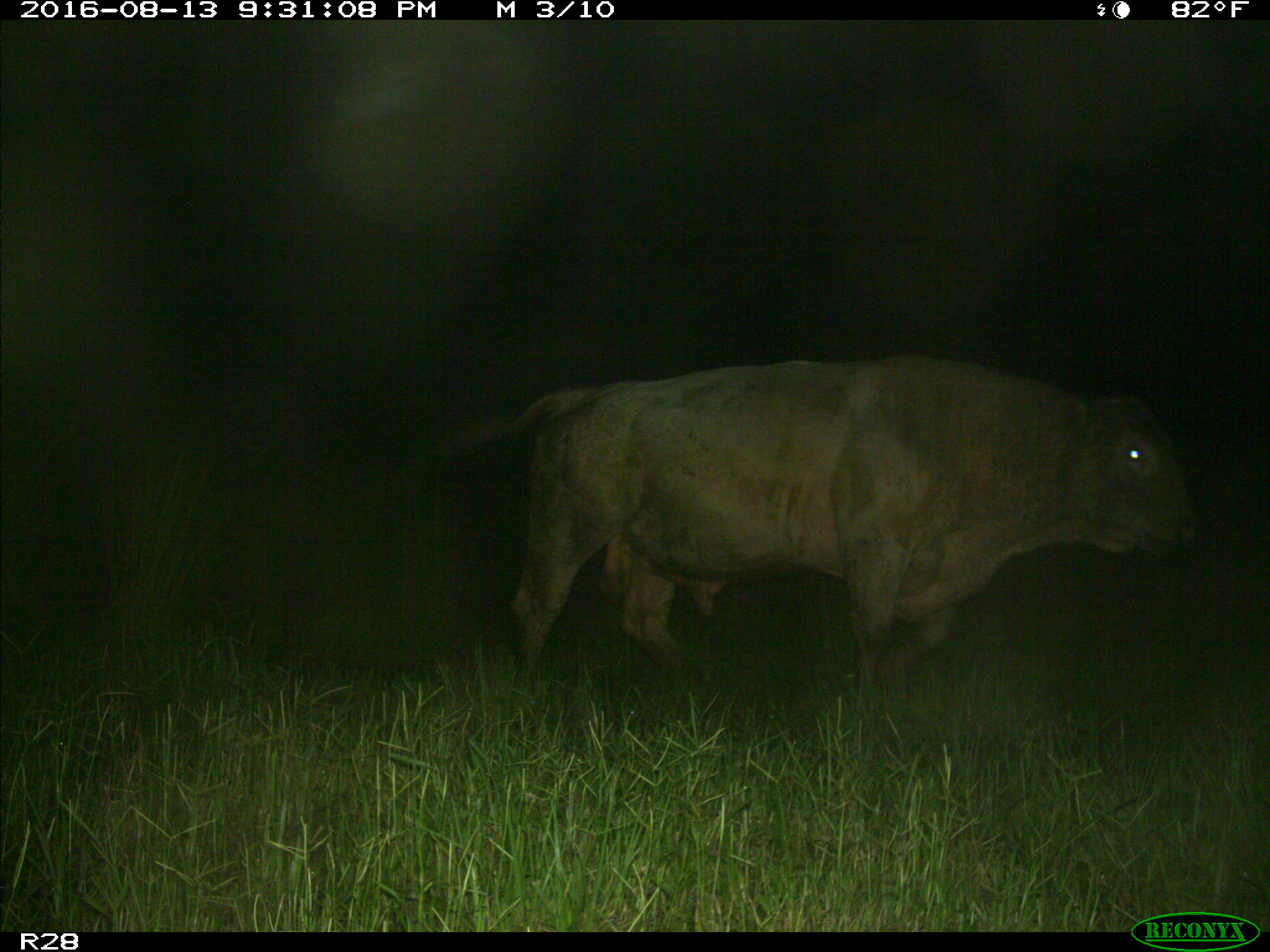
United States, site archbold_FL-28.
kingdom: Animalia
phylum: Chordata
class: Mammalia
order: Artiodactyla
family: Bovidae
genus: Bos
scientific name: Bos taurus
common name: domestic cow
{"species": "Bos taurus (domestic cow)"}